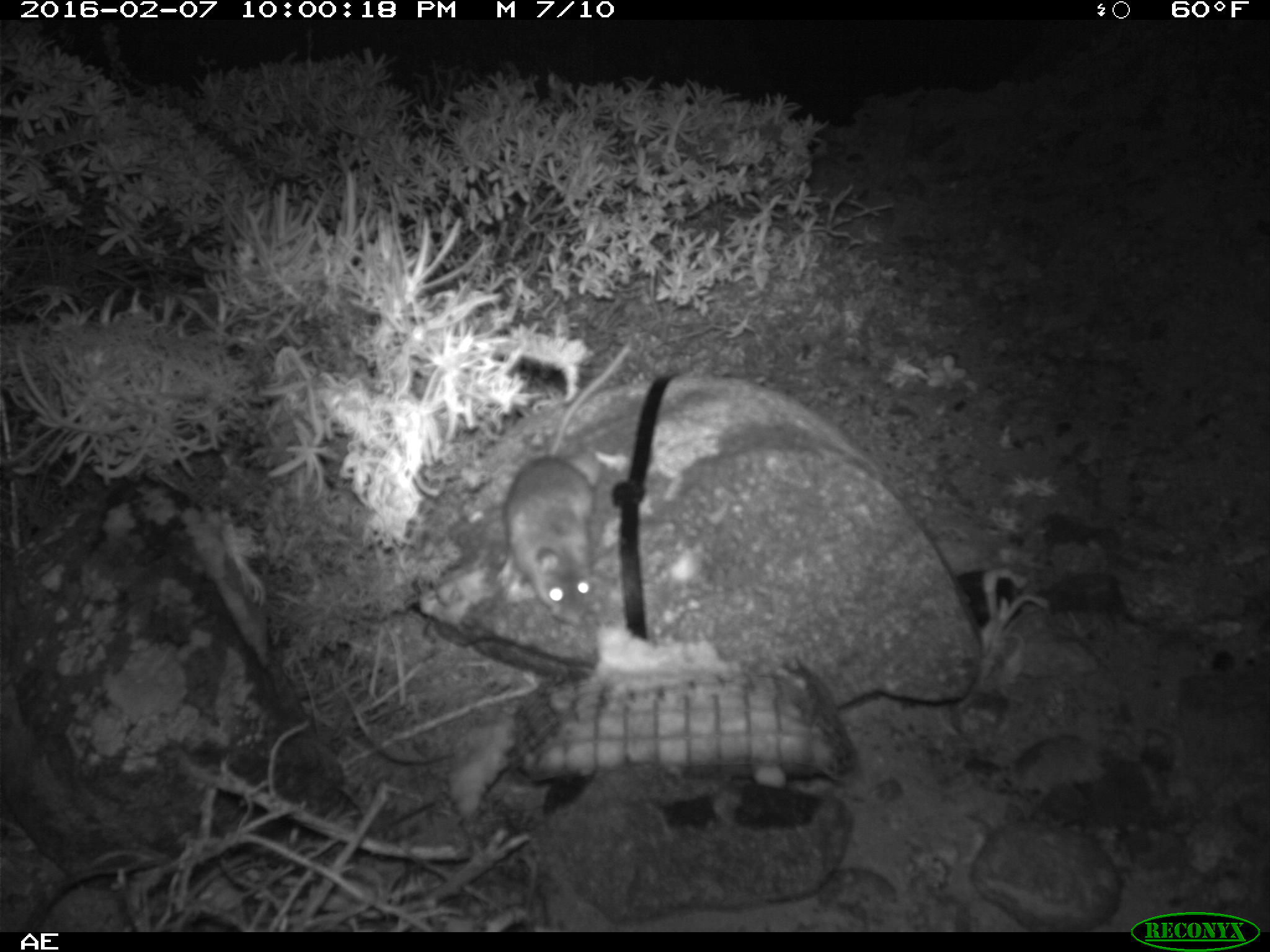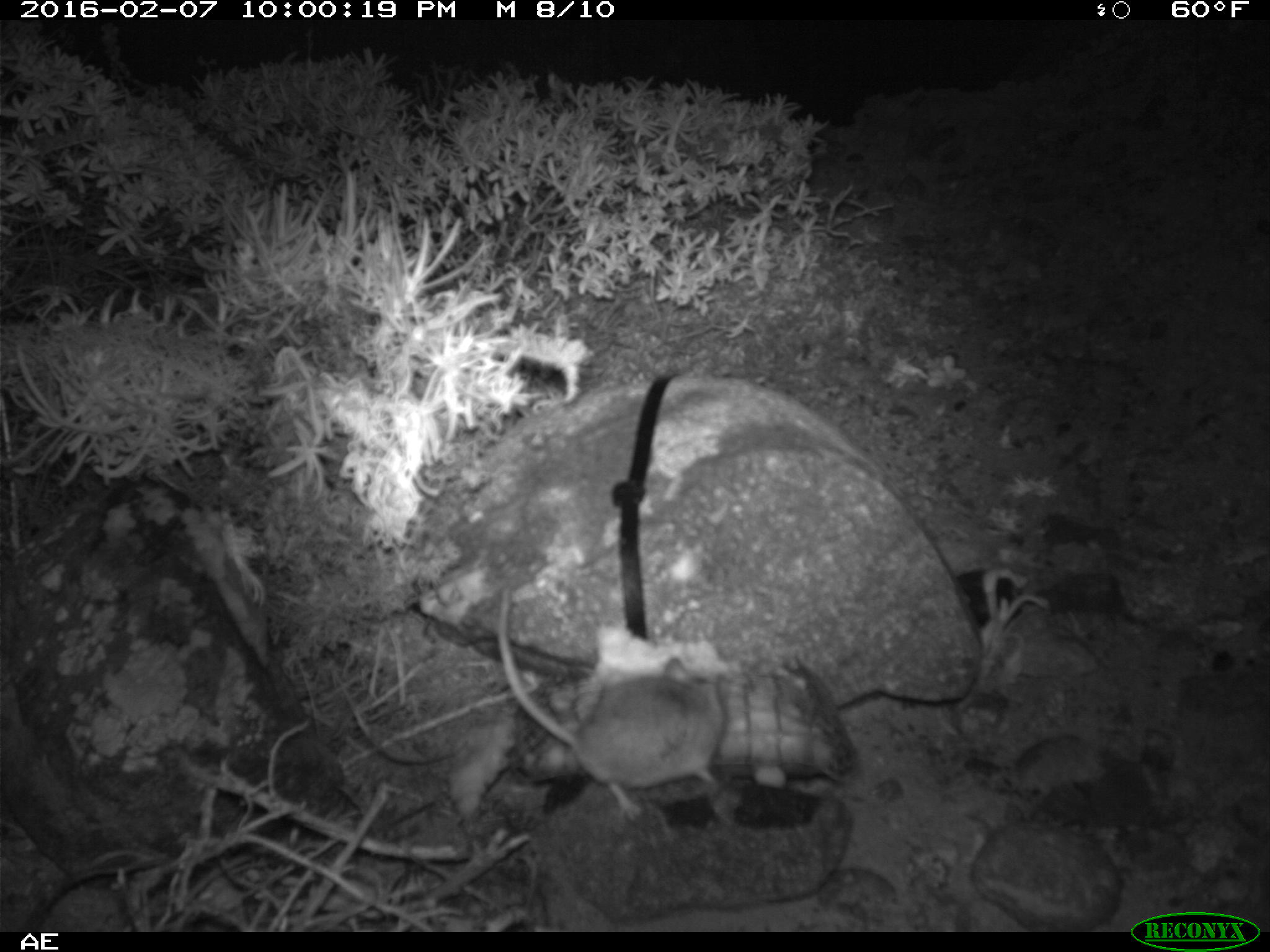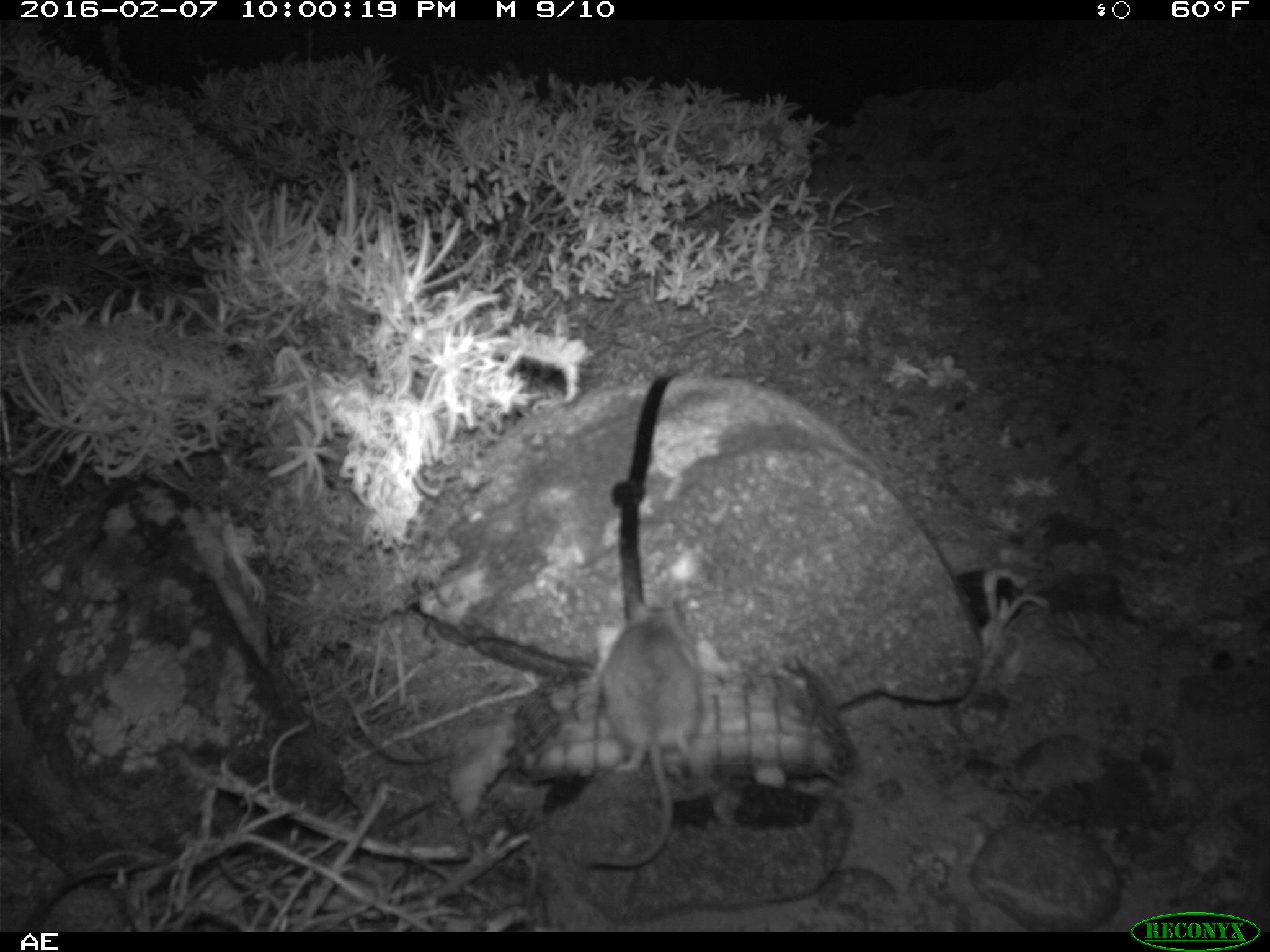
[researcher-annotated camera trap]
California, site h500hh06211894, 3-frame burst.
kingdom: Animalia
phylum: Chordata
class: Mammalia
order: Rodentia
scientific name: Rodentia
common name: rodent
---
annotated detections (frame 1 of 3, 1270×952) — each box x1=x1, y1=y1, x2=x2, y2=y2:
rodent: x1=495, y1=343, x2=631, y2=624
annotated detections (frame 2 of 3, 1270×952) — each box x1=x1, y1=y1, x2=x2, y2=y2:
rodent: x1=494, y1=589, x2=726, y2=822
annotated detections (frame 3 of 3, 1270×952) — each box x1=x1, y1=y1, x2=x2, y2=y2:
rodent: x1=575, y1=599, x2=703, y2=870